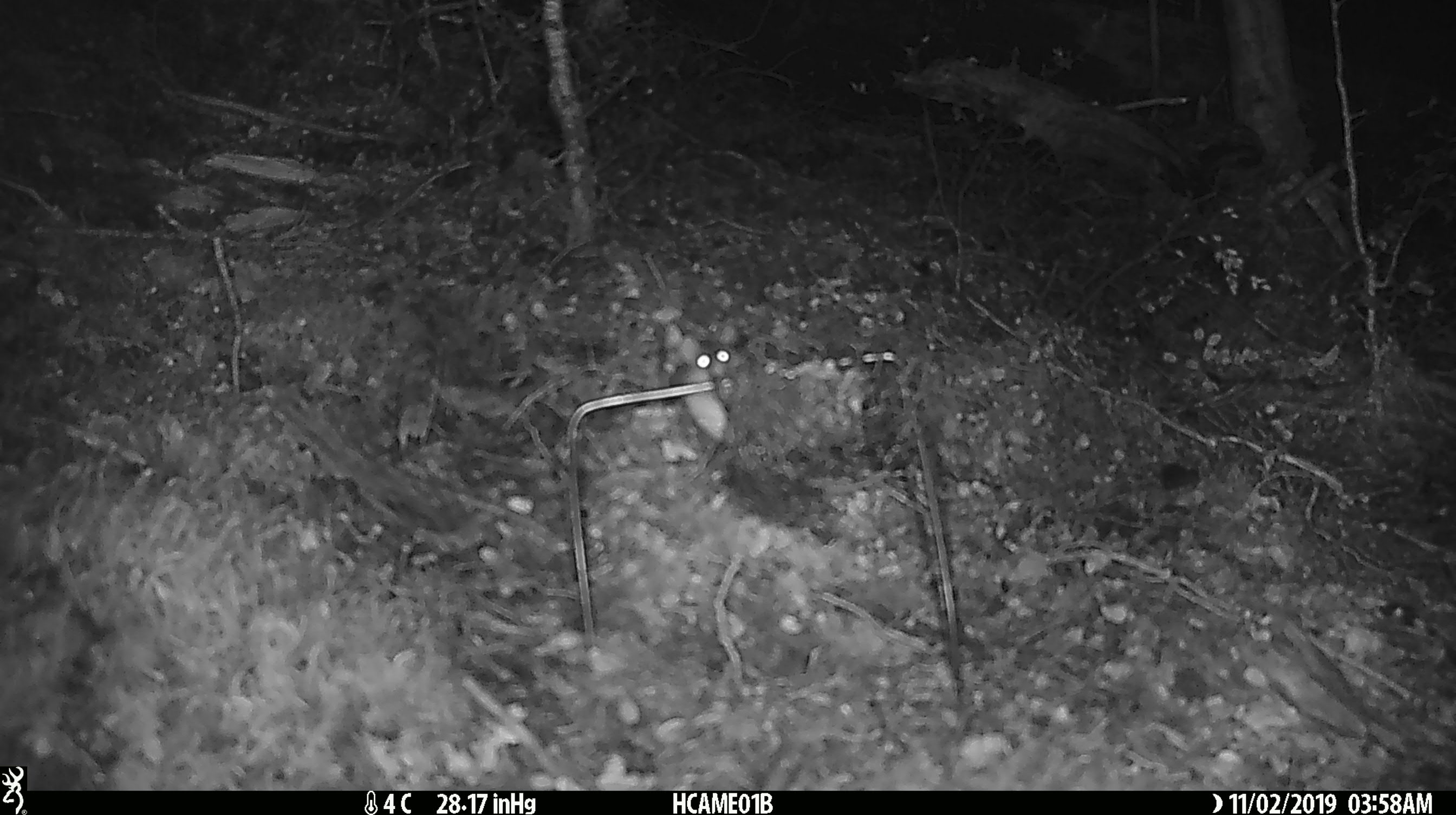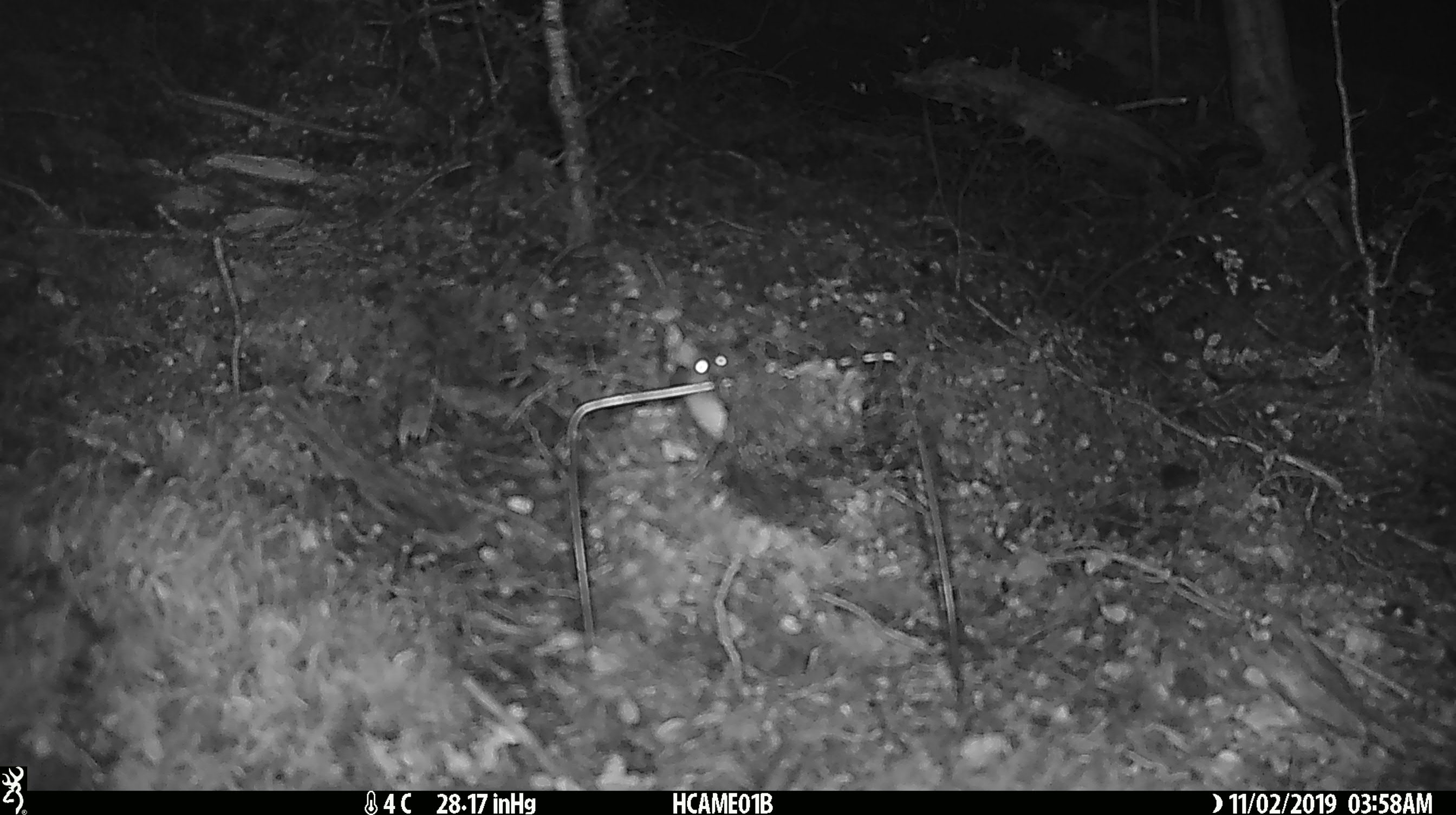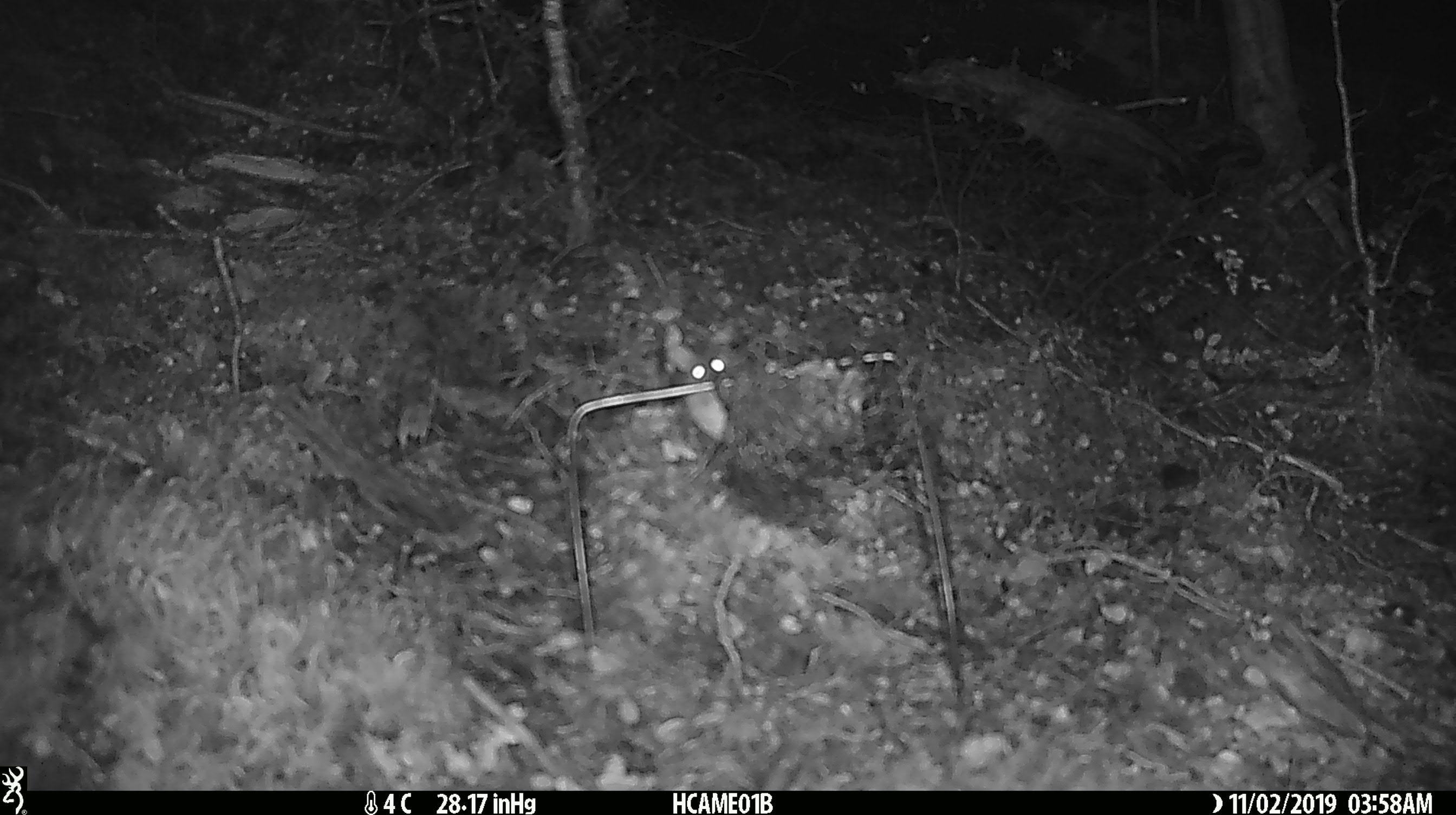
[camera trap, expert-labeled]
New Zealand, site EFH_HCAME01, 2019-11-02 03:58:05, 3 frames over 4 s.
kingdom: Animalia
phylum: Chordata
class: Mammalia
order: Rodentia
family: Muridae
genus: Mus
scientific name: Mus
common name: mouse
Mouse (Mus).